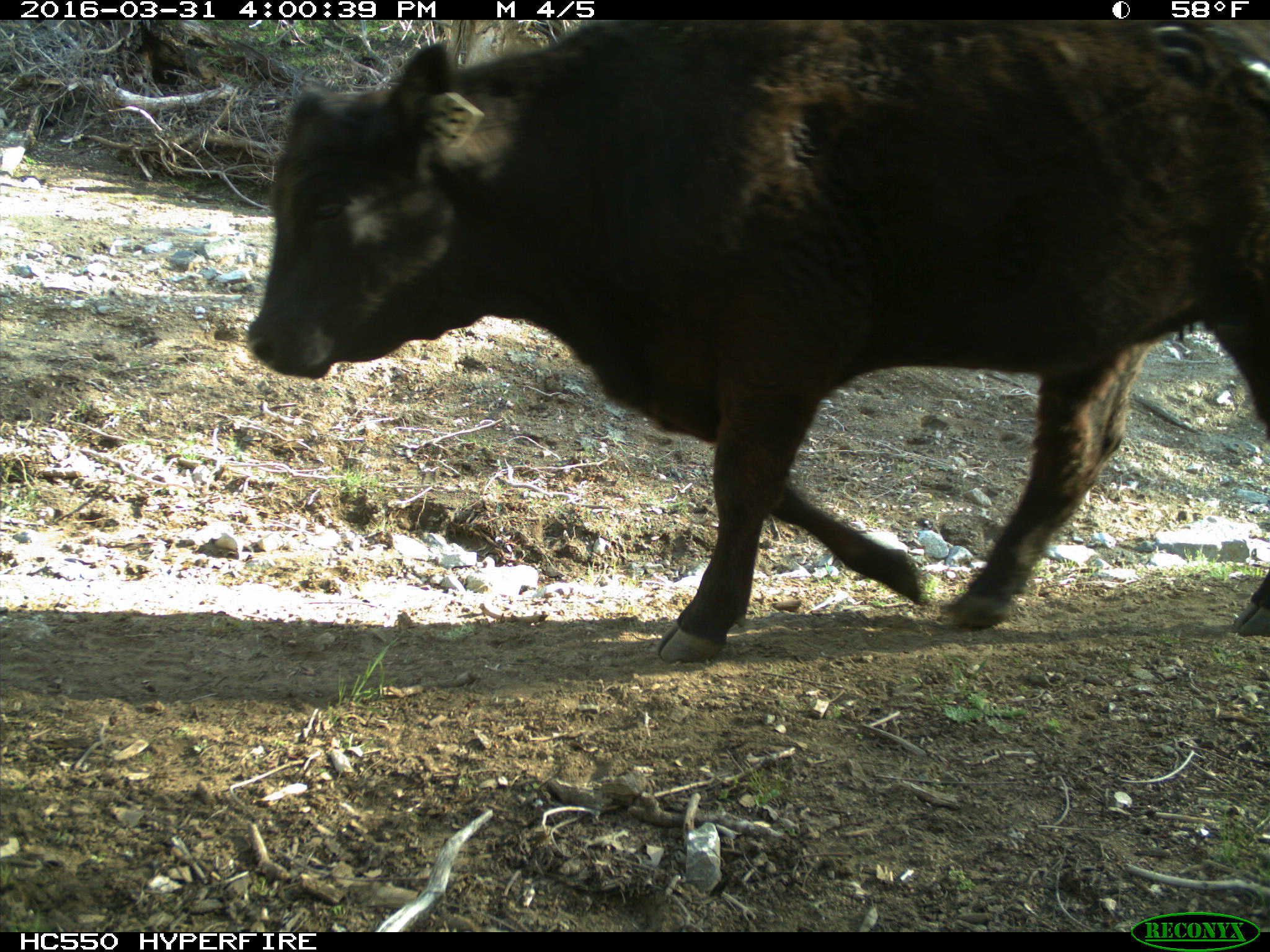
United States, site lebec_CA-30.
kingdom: Animalia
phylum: Chordata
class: Mammalia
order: Artiodactyla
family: Bovidae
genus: Bos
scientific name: Bos taurus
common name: domestic cow